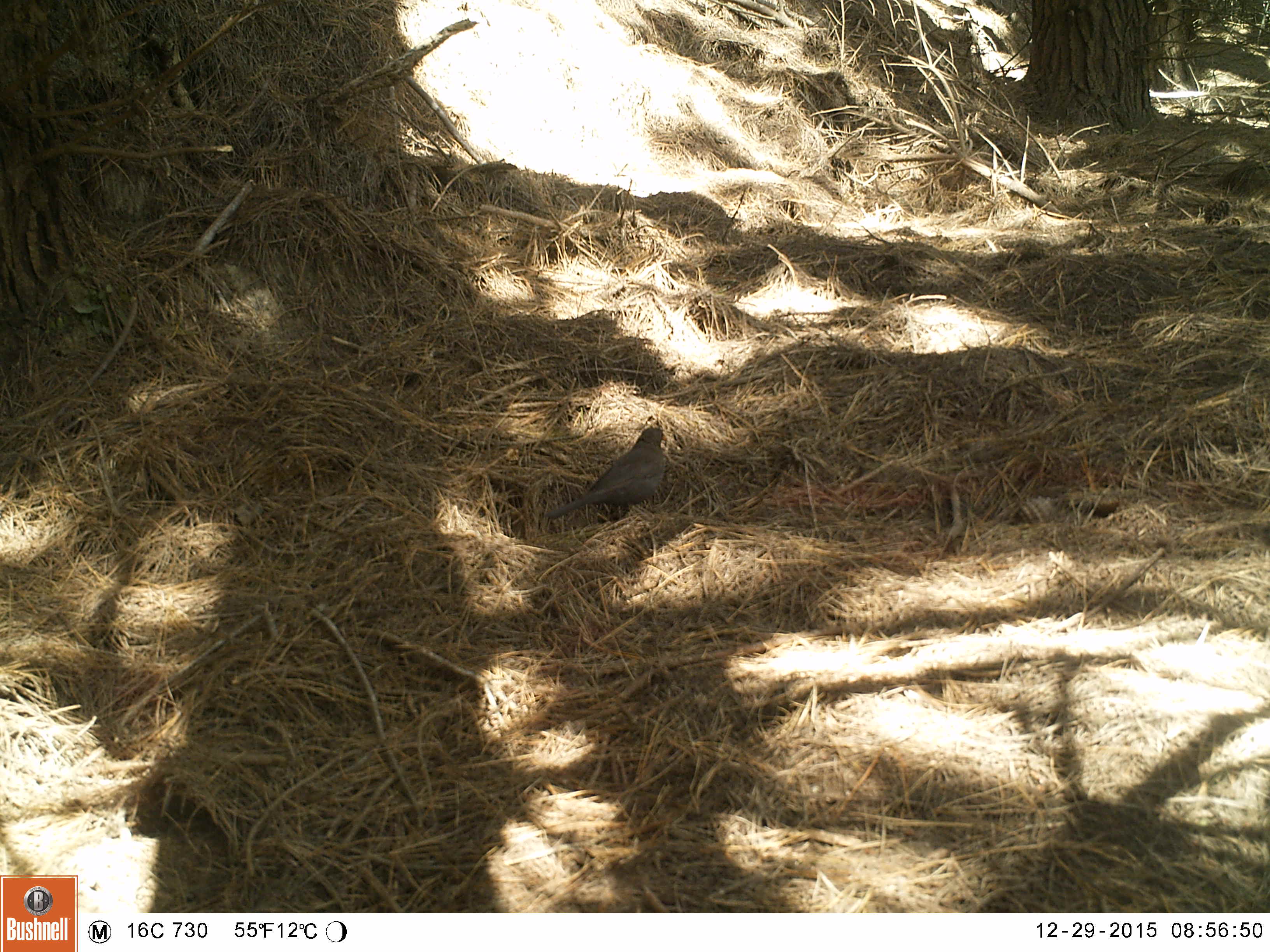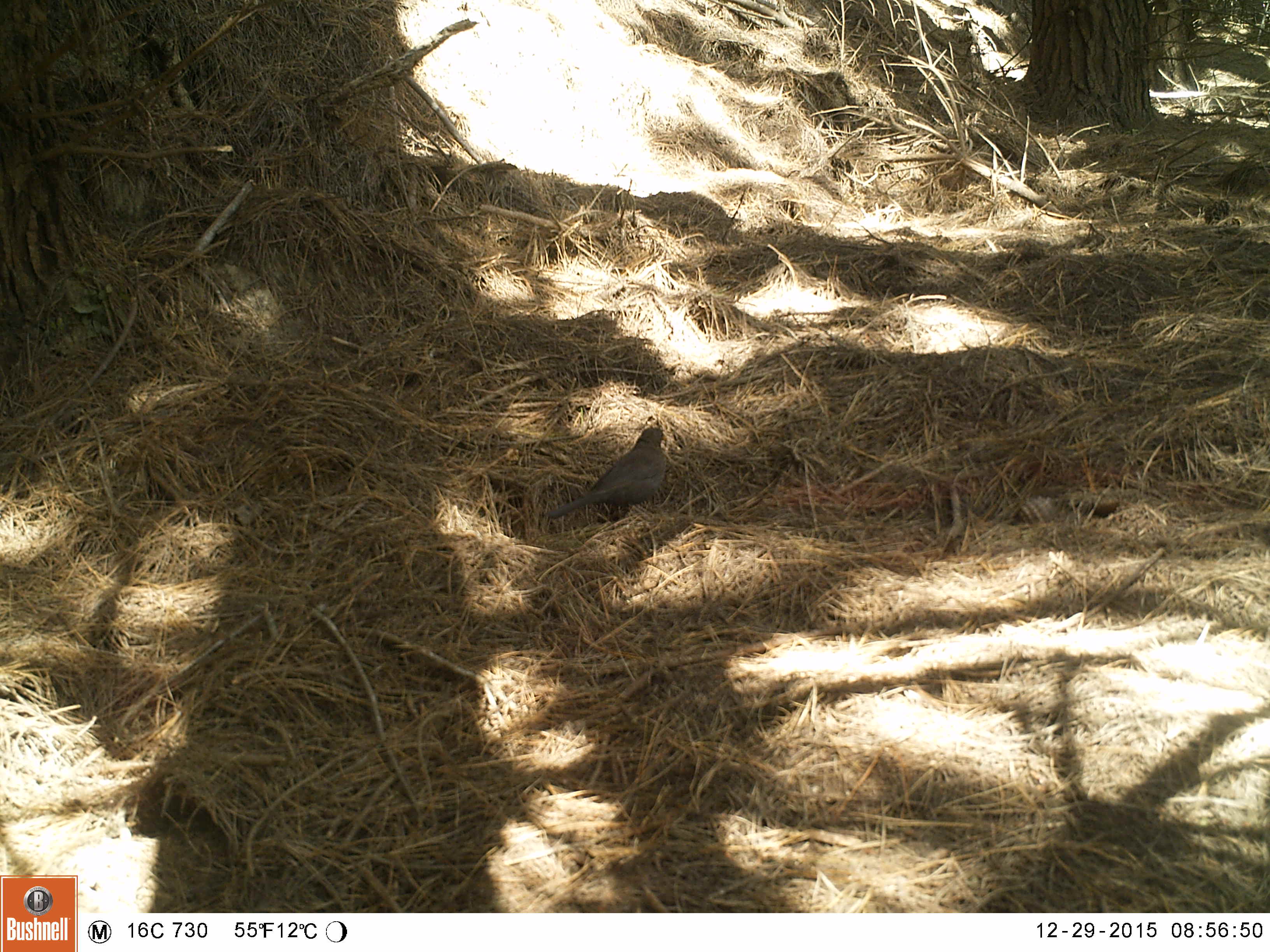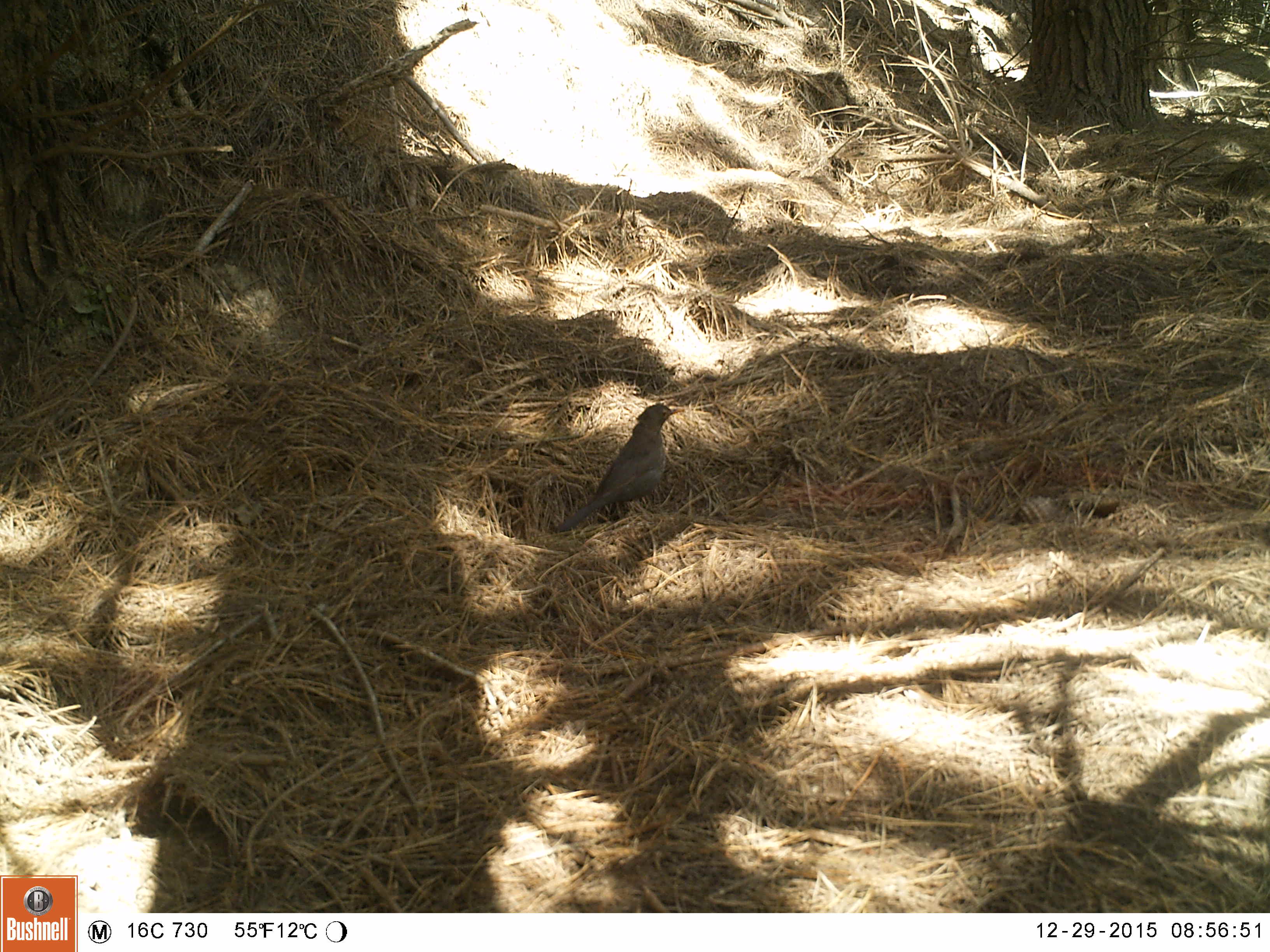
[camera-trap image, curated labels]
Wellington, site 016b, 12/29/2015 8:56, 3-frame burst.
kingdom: Animalia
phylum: Chordata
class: Aves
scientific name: Aves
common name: bird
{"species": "bird (Aves)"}